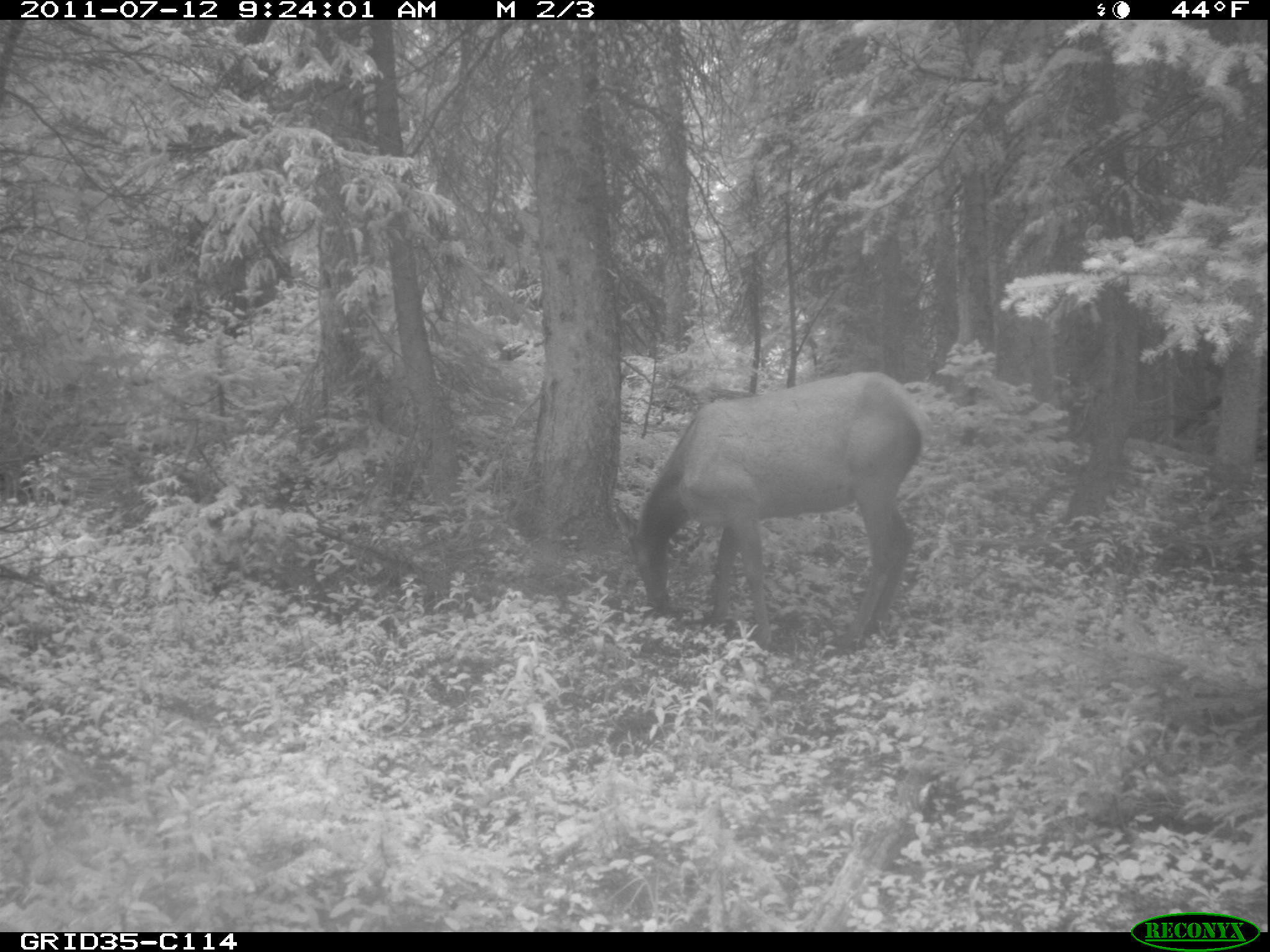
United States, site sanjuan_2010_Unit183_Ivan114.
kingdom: Animalia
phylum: Chordata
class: Mammalia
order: Artiodactyla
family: Cervidae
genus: Cervus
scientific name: Cervus elaphus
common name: red deer